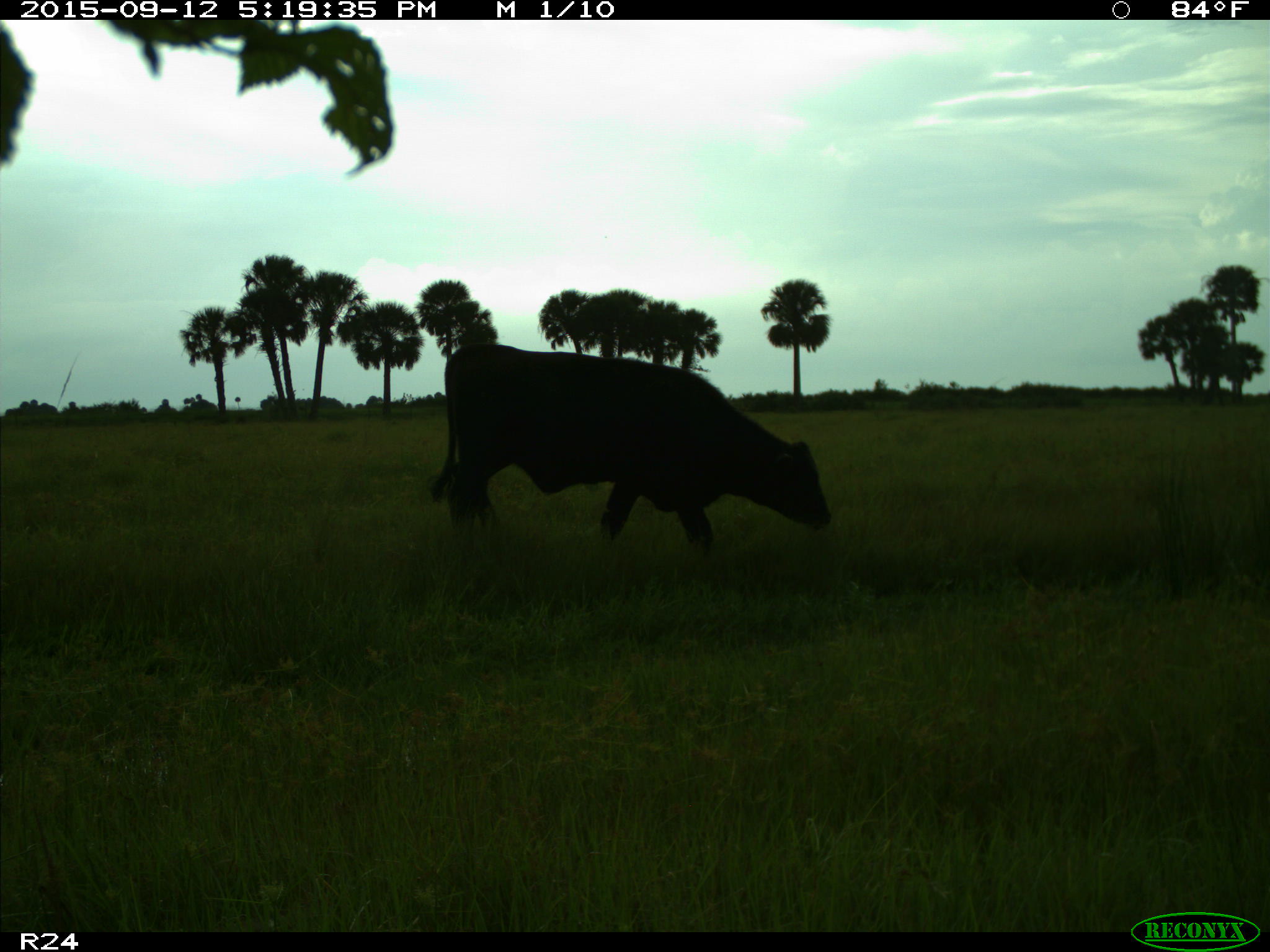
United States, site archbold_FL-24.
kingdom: Animalia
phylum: Chordata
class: Mammalia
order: Artiodactyla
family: Bovidae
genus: Bos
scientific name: Bos taurus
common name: domestic cow